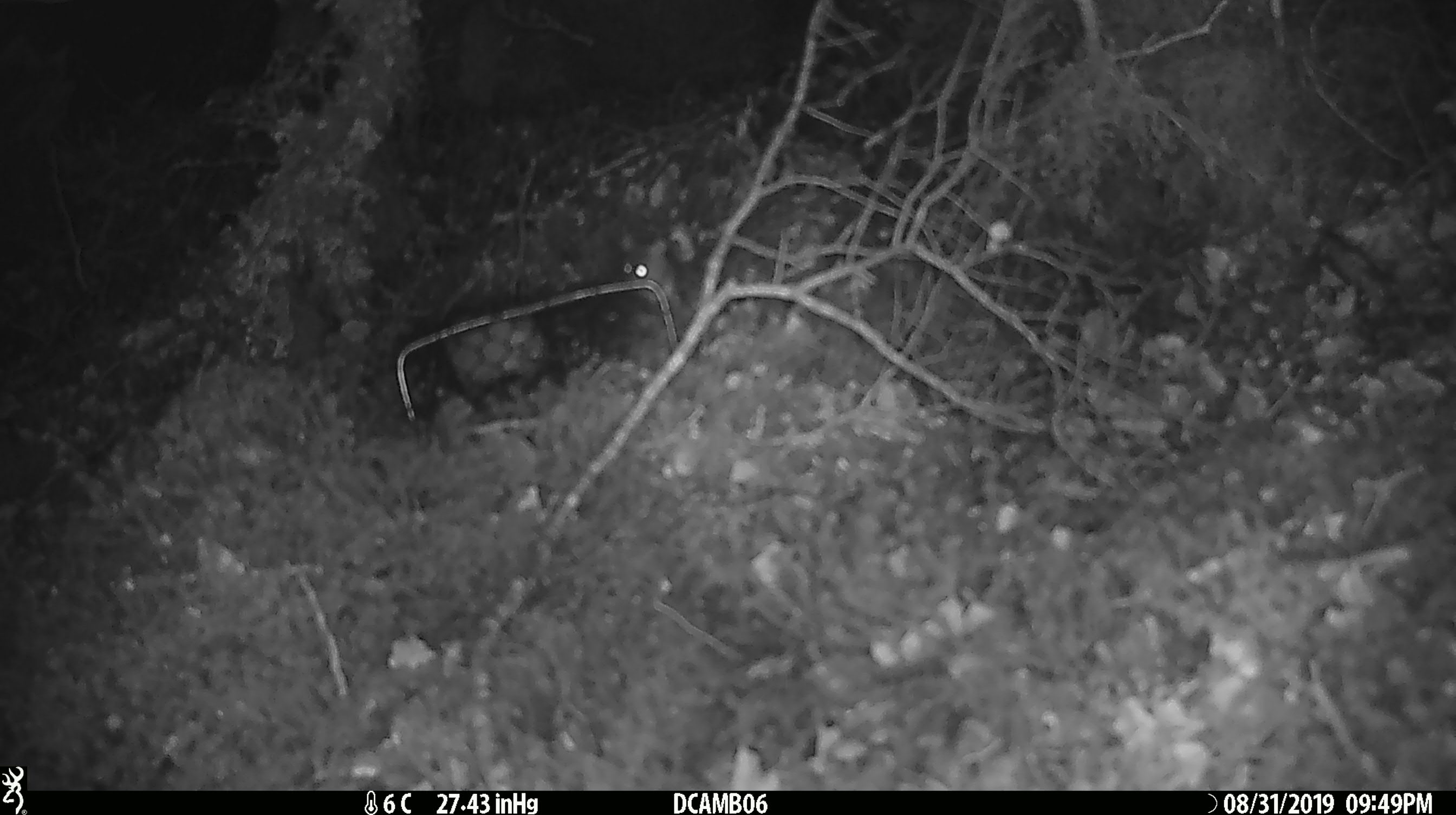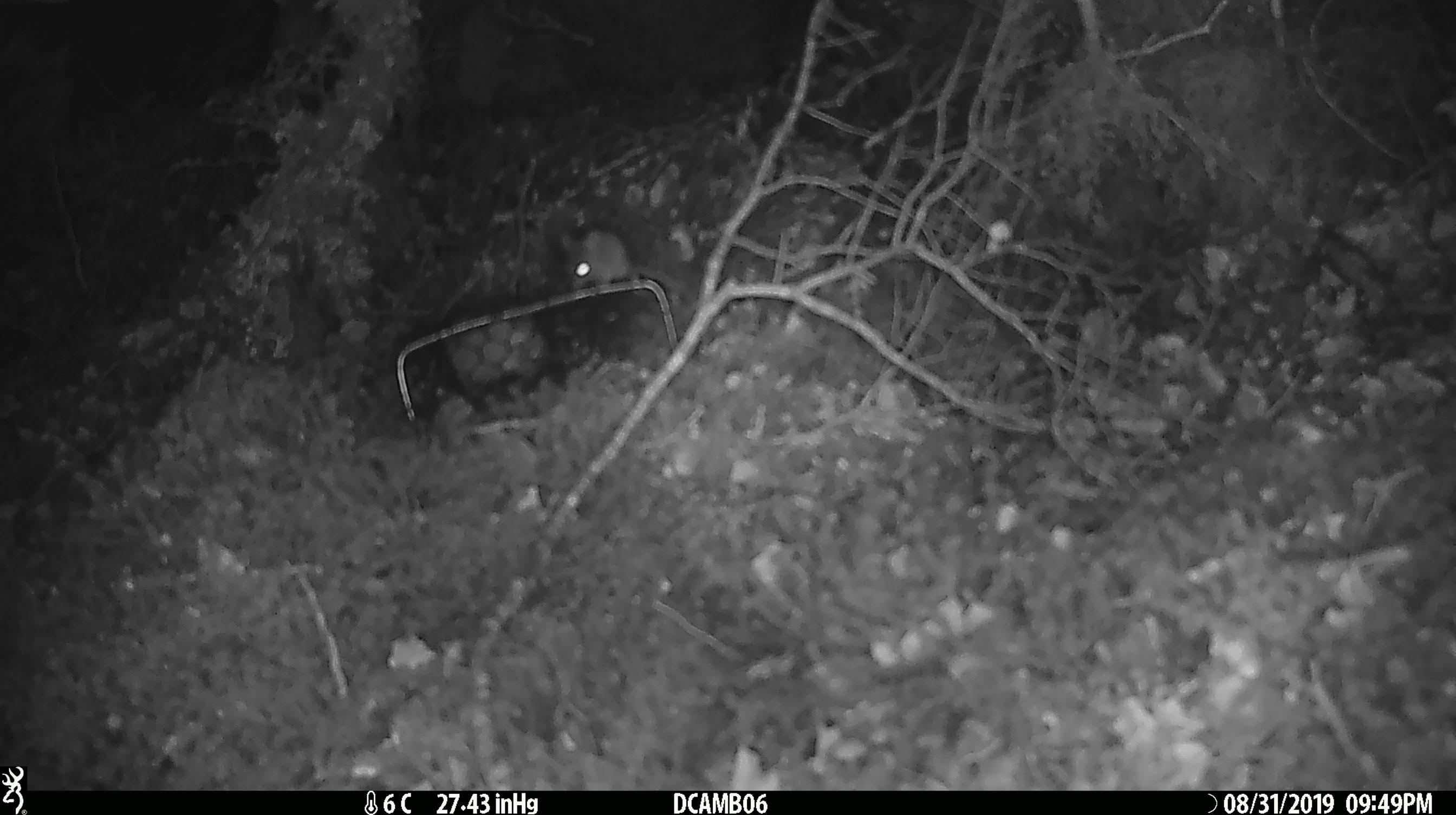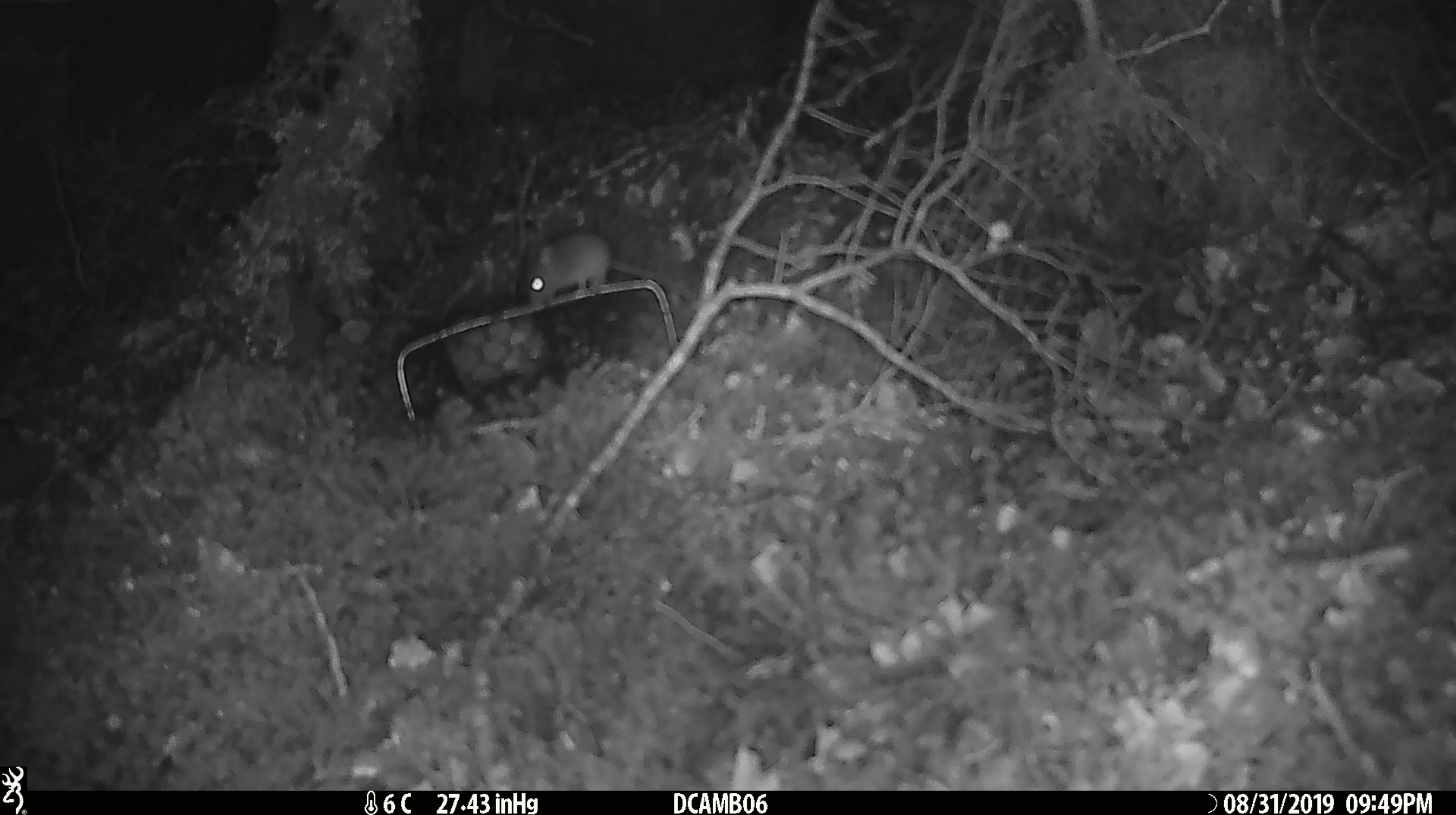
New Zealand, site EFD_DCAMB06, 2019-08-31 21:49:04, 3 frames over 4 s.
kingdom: Animalia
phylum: Chordata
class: Mammalia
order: Rodentia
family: Muridae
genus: Mus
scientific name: Mus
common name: mouse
Mouse (Mus).